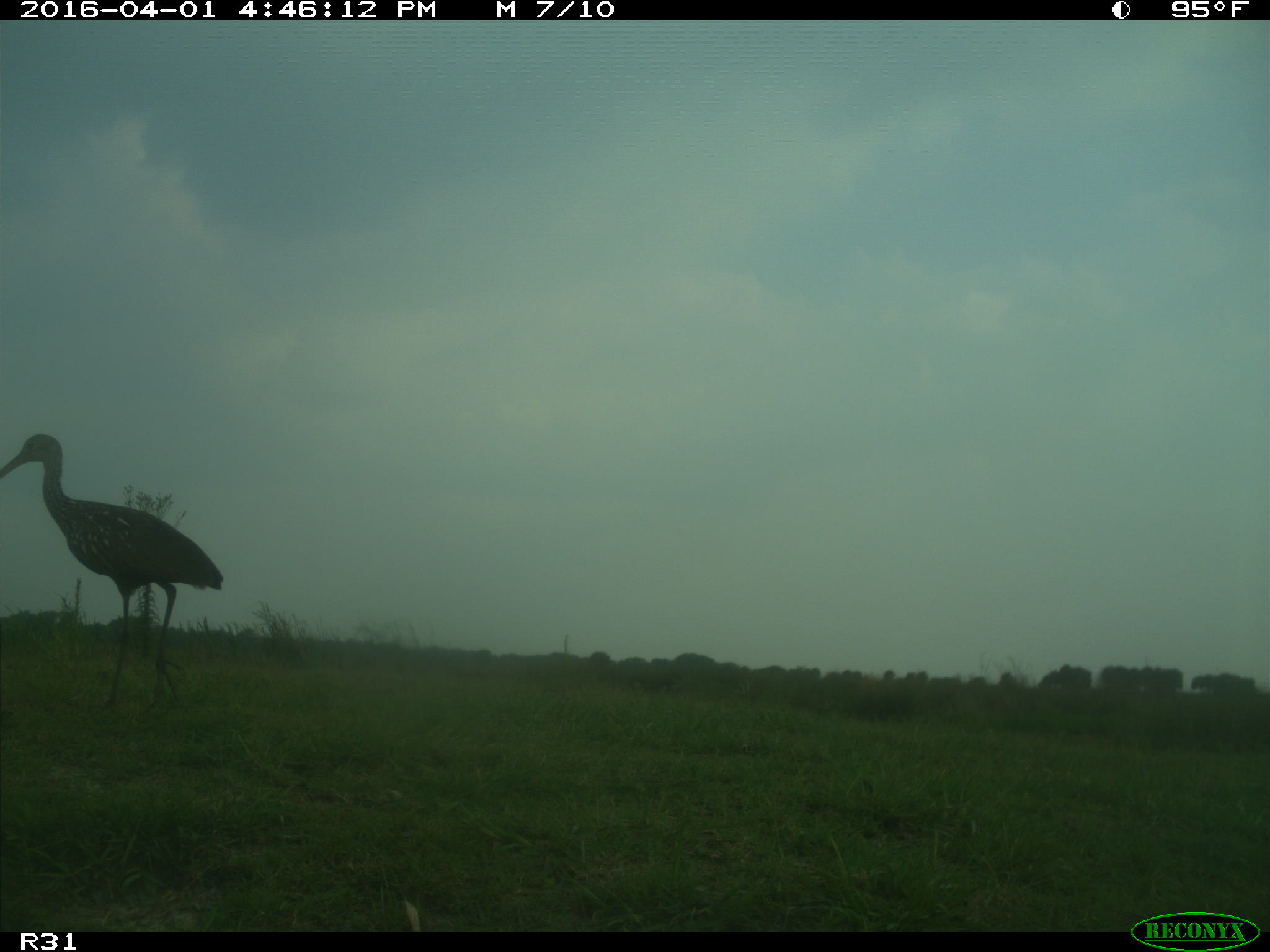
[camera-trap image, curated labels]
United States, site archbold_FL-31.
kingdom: Animalia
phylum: Chordata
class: Aves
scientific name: Aves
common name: birds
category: unidentified bird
Unidentified bird (birds) (Aves).